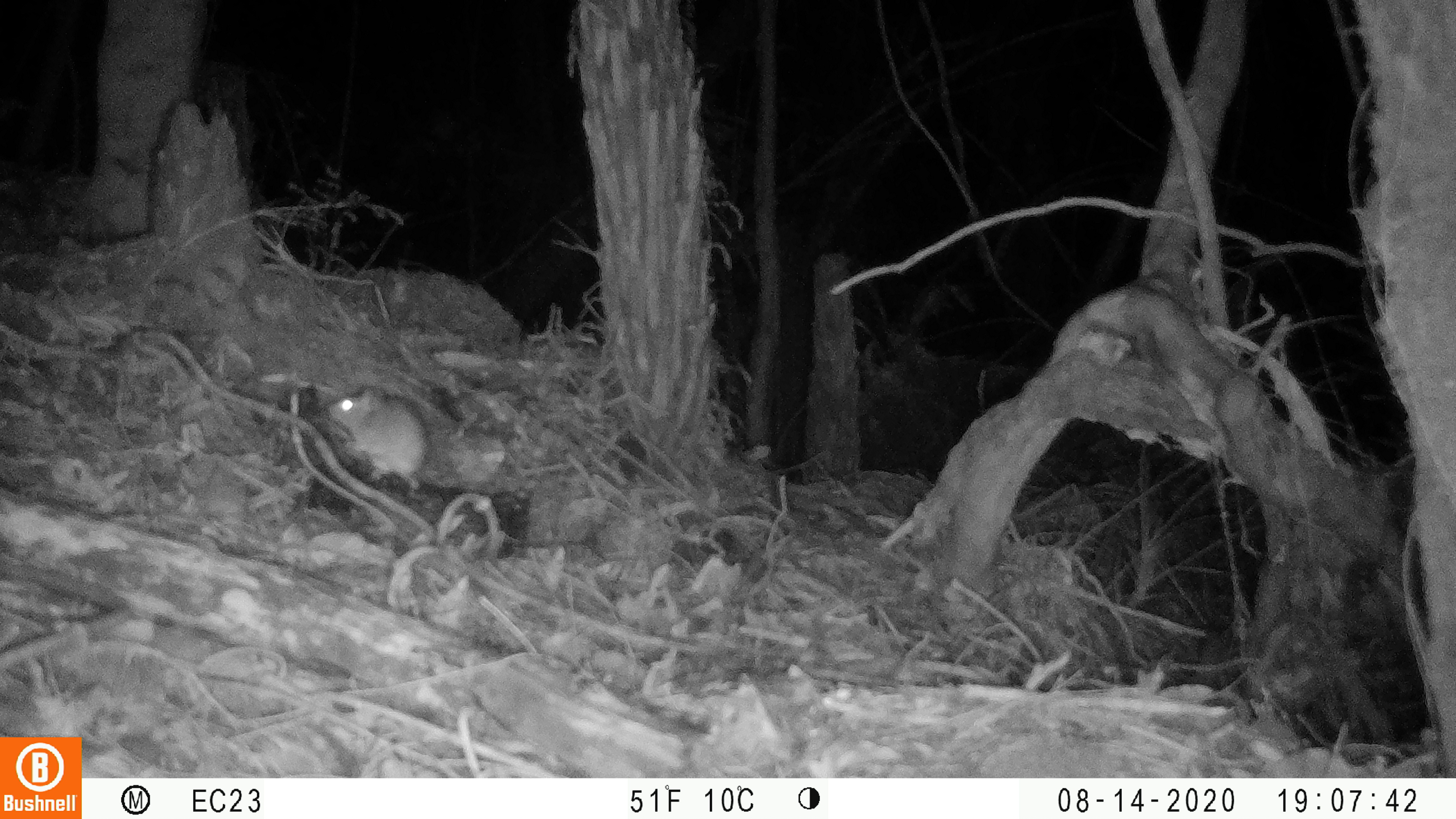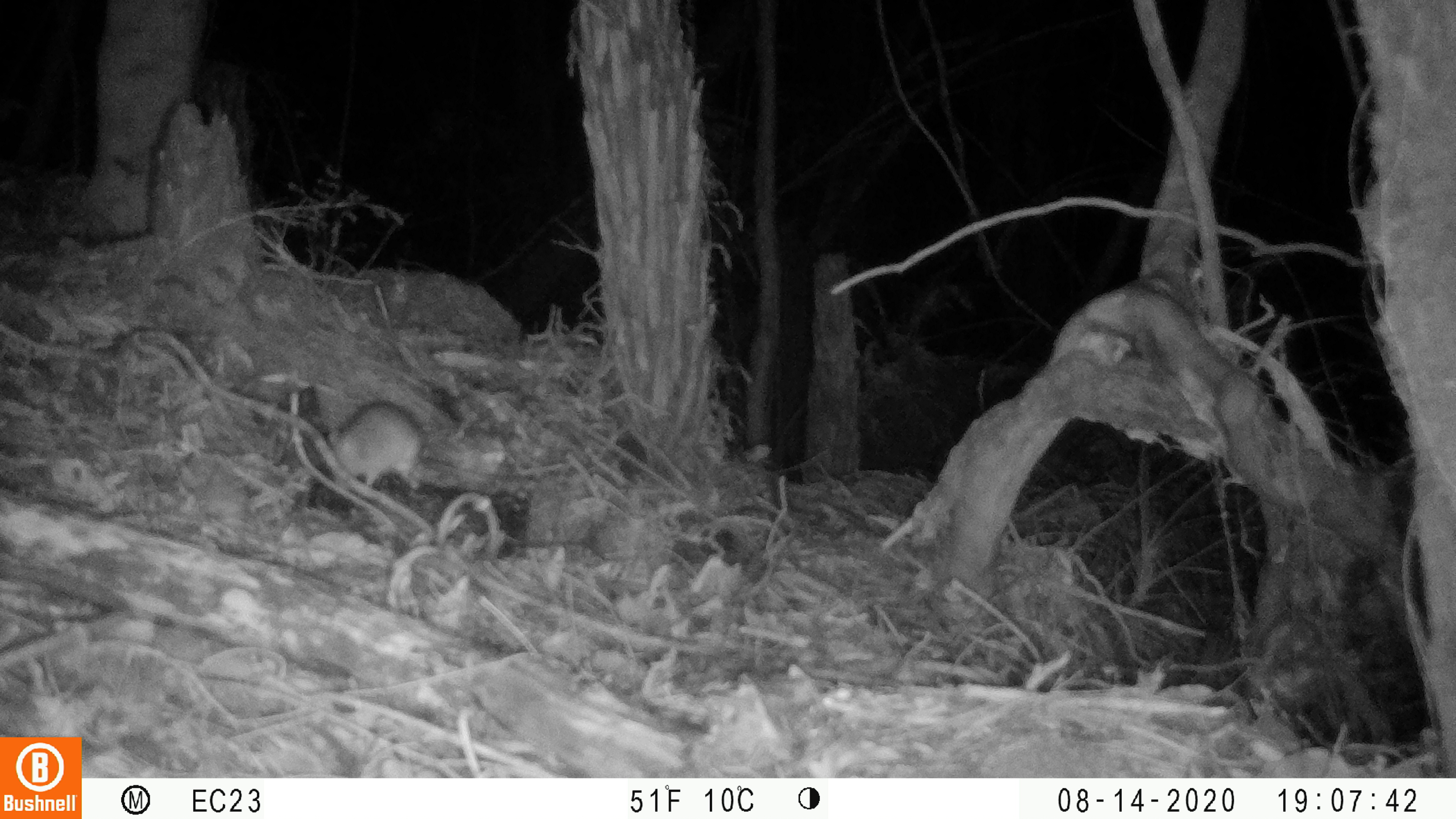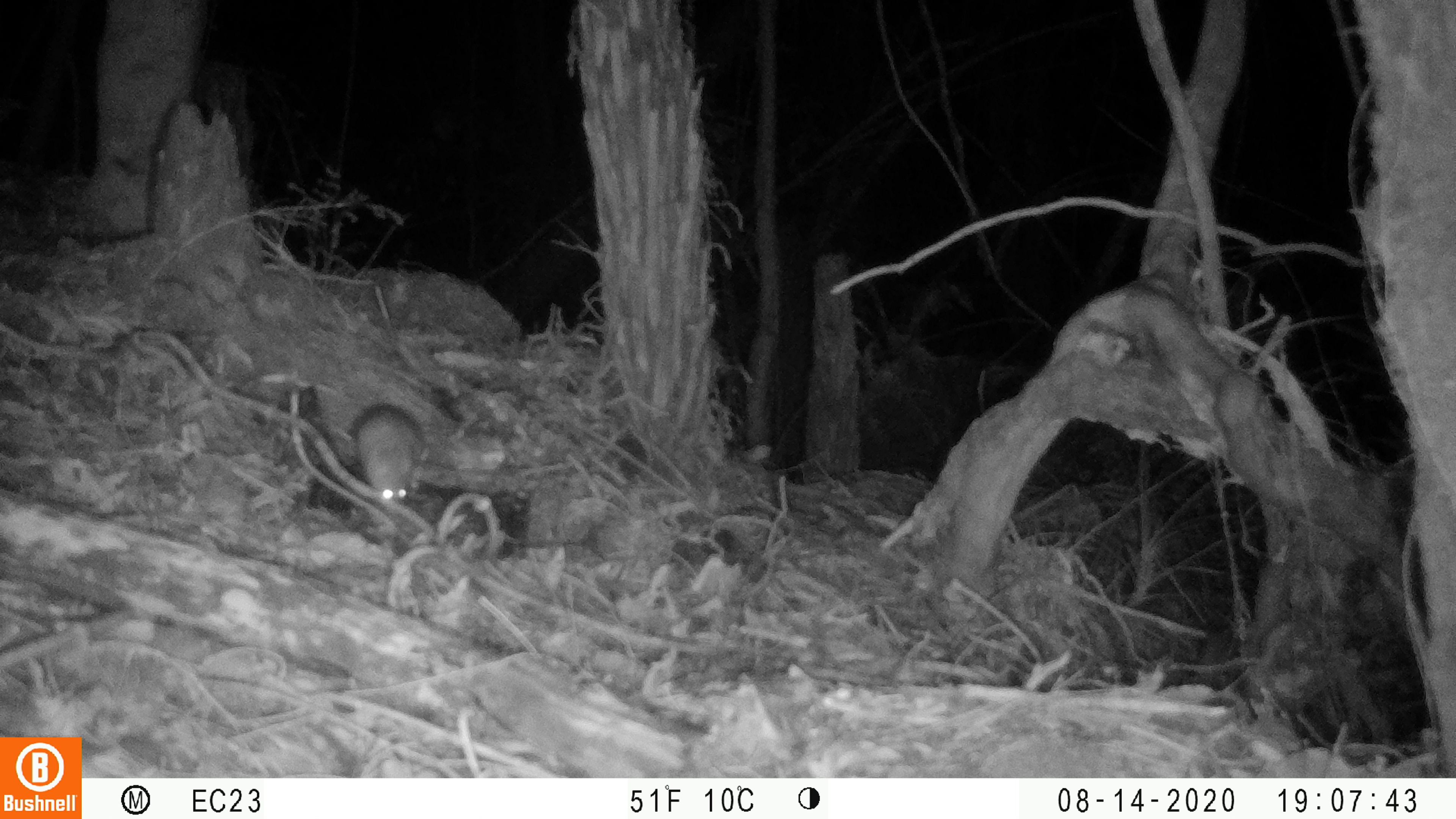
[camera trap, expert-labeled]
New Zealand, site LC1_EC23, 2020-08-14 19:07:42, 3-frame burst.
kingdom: Animalia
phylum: Chordata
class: Mammalia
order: Rodentia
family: Muridae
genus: Rattus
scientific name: Rattus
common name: rat